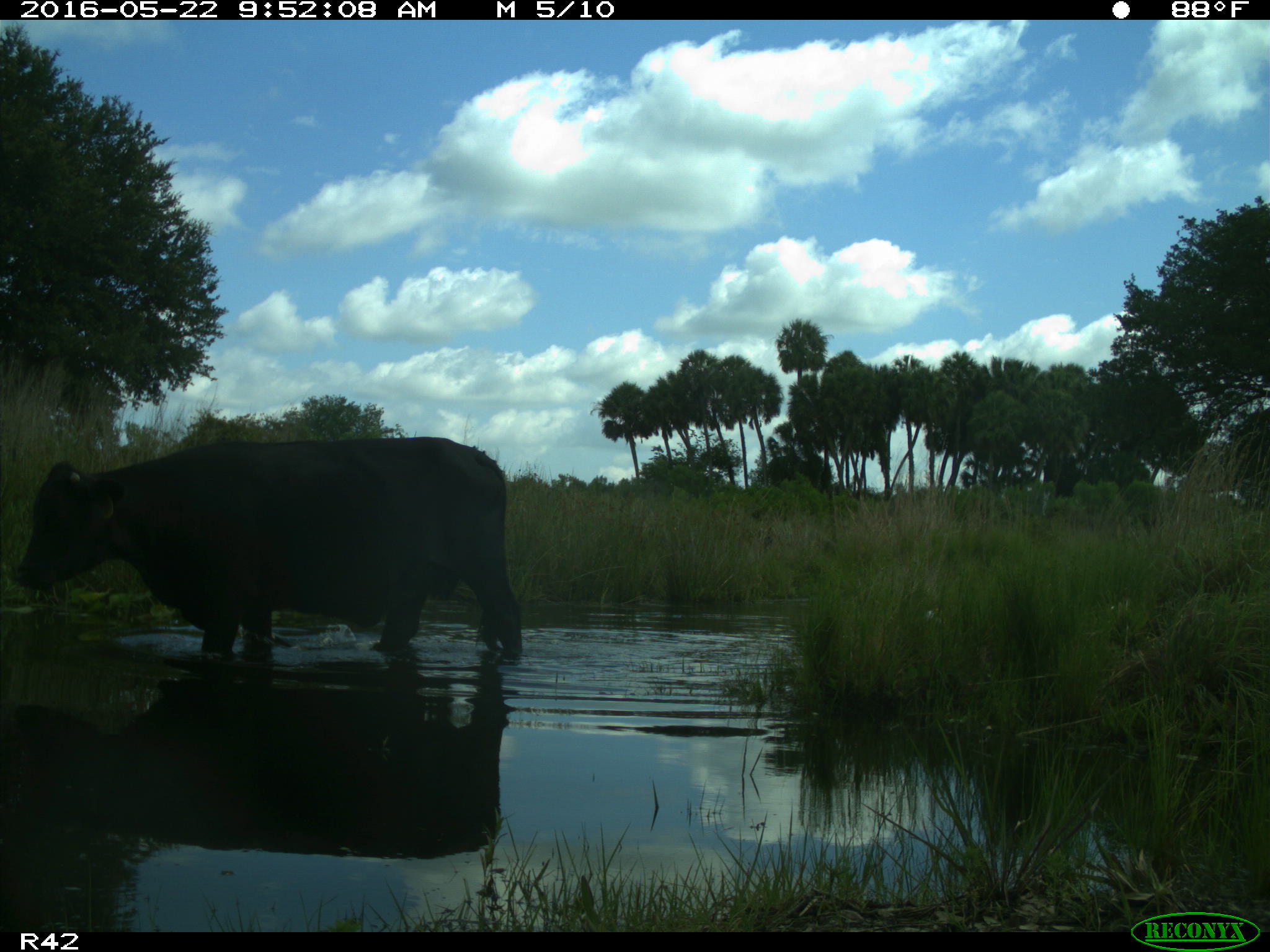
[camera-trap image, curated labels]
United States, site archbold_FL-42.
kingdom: Animalia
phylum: Chordata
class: Mammalia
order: Artiodactyla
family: Bovidae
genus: Bos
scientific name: Bos taurus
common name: domestic cow